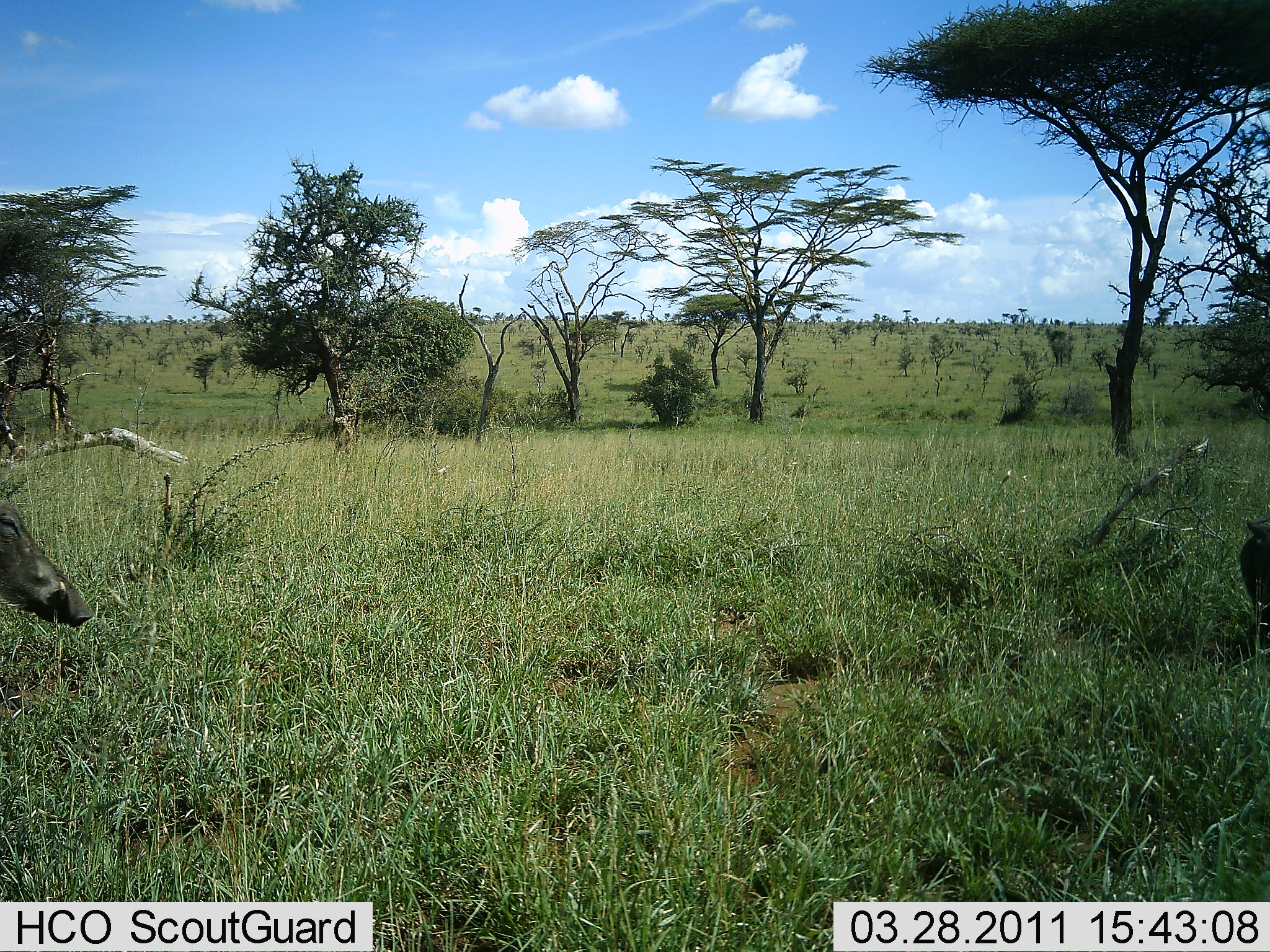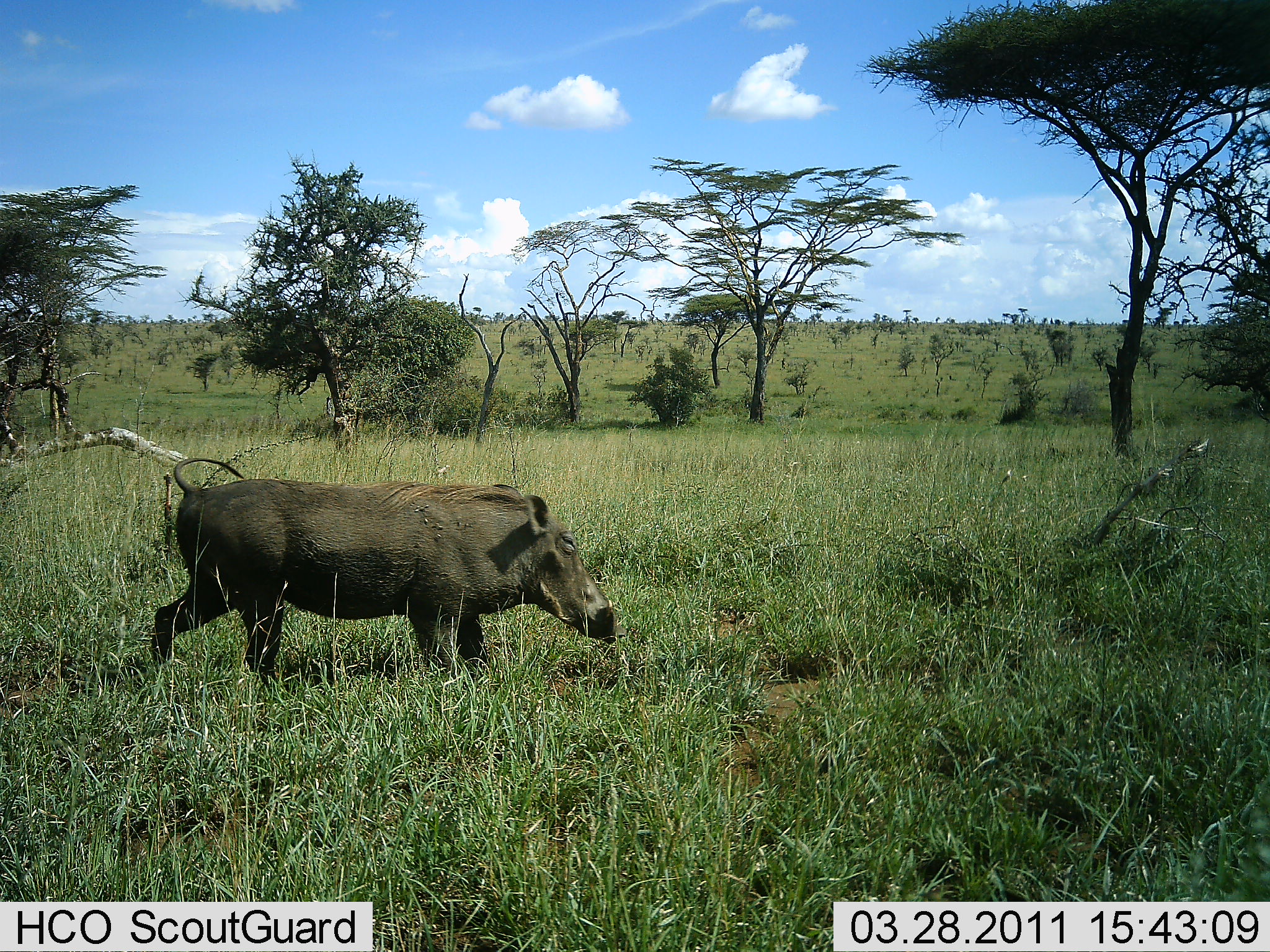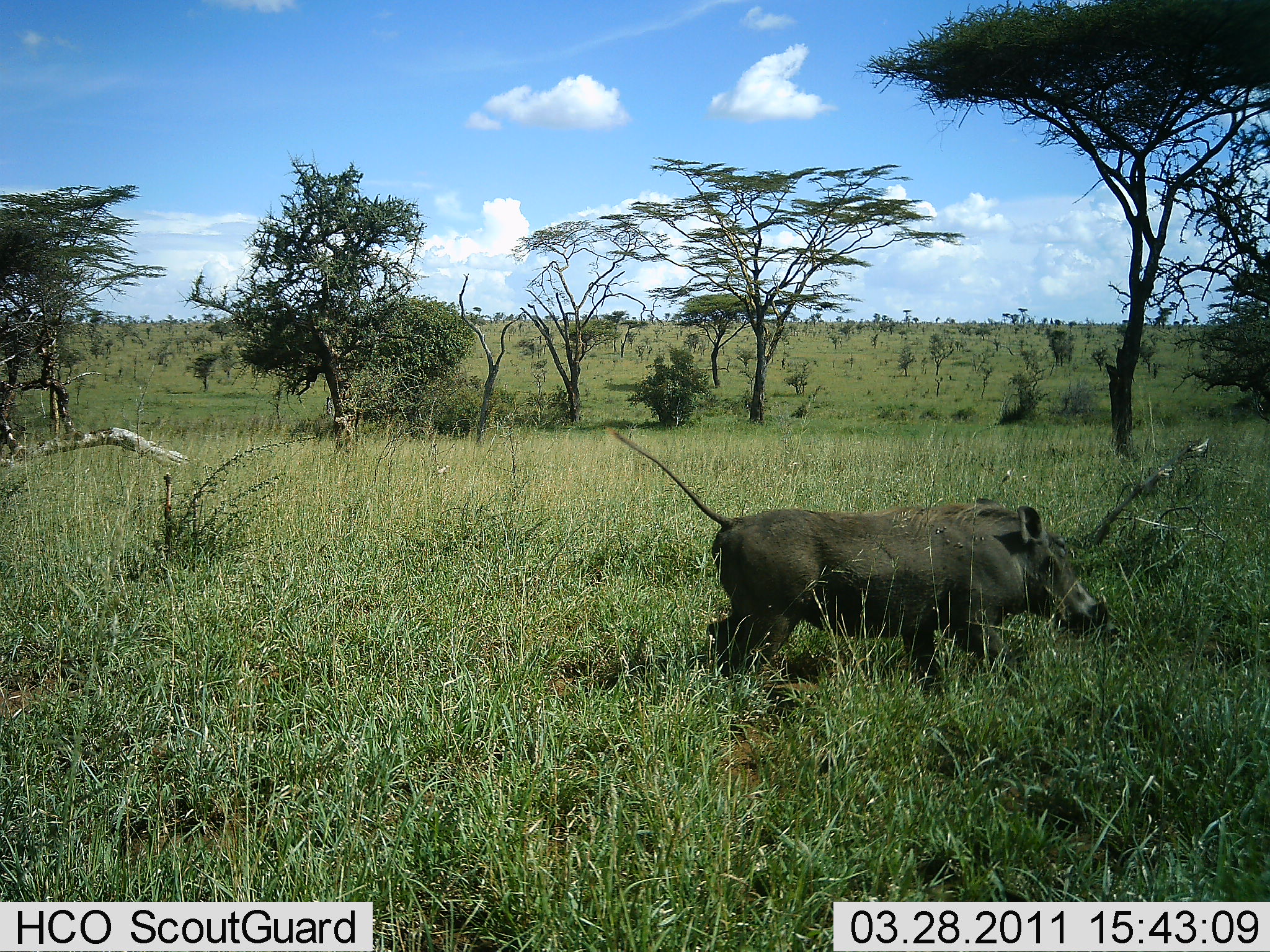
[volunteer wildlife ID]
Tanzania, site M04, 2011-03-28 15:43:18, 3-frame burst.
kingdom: Animalia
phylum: Chordata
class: Mammalia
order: Artiodactyla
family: Suidae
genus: Phacochoerus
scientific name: Phacochoerus africanus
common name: warthog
Warthog (Phacochoerus africanus), count 2. Behavior (volunteer vote fractions): standing 0%, resting 0%, moving 100%, interacting 0%. Young present (vote fraction): 0%. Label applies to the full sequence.